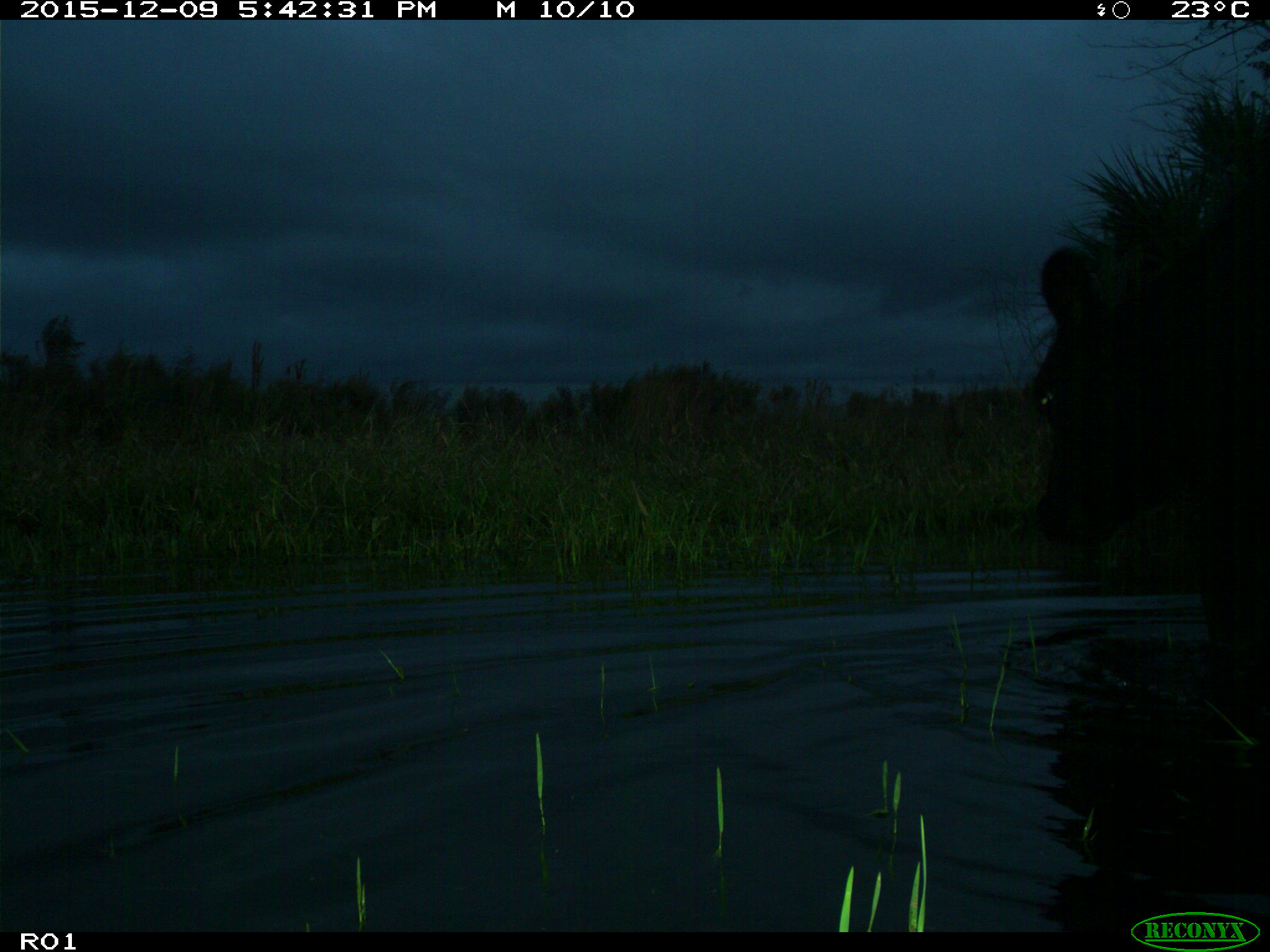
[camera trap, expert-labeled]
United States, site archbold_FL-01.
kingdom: Animalia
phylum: Chordata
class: Mammalia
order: Artiodactyla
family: Bovidae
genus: Bos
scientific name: Bos taurus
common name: domestic cow